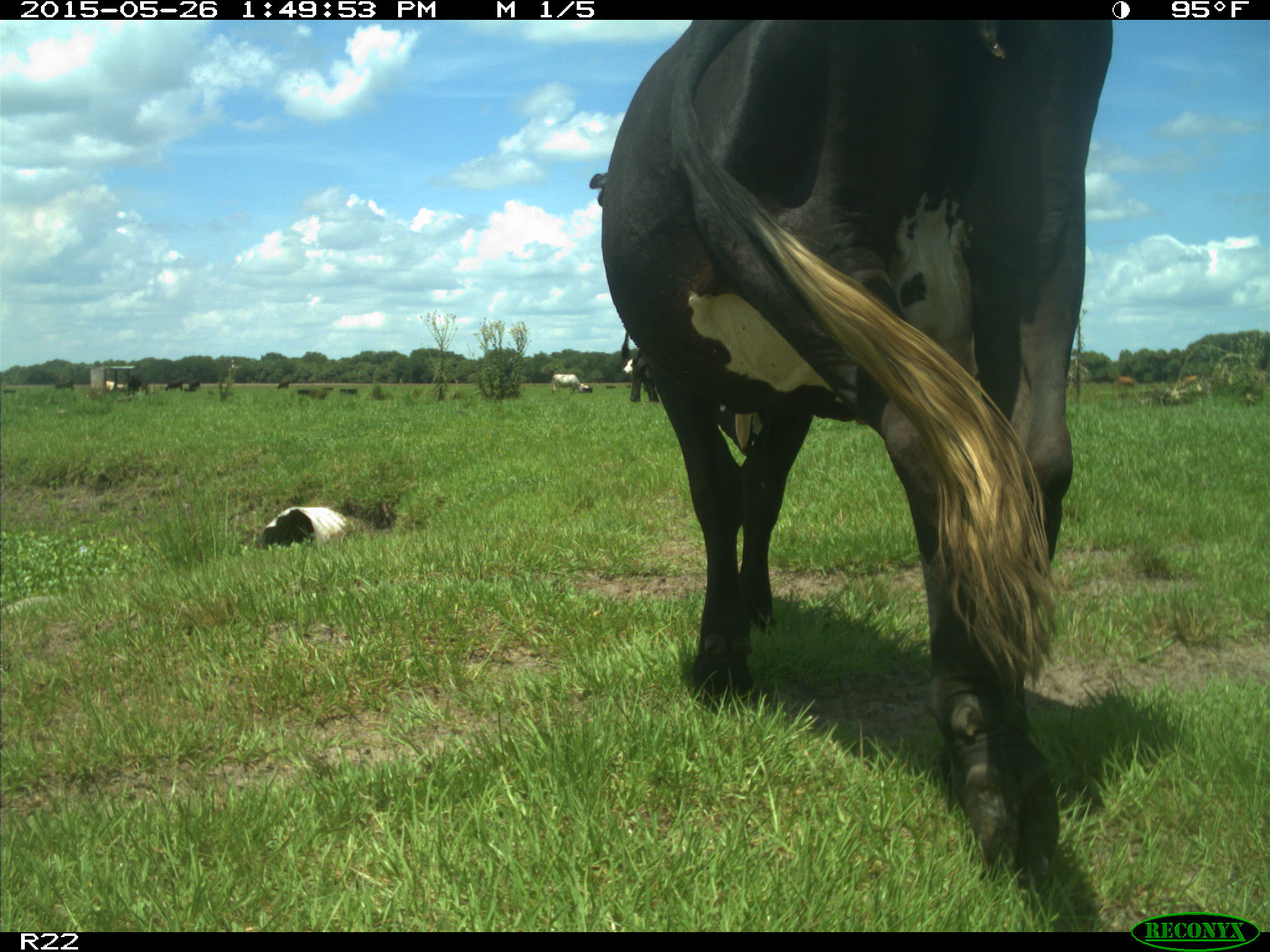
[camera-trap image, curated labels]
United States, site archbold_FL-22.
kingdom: Animalia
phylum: Chordata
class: Mammalia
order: Artiodactyla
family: Bovidae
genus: Bos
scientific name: Bos taurus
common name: domestic cow